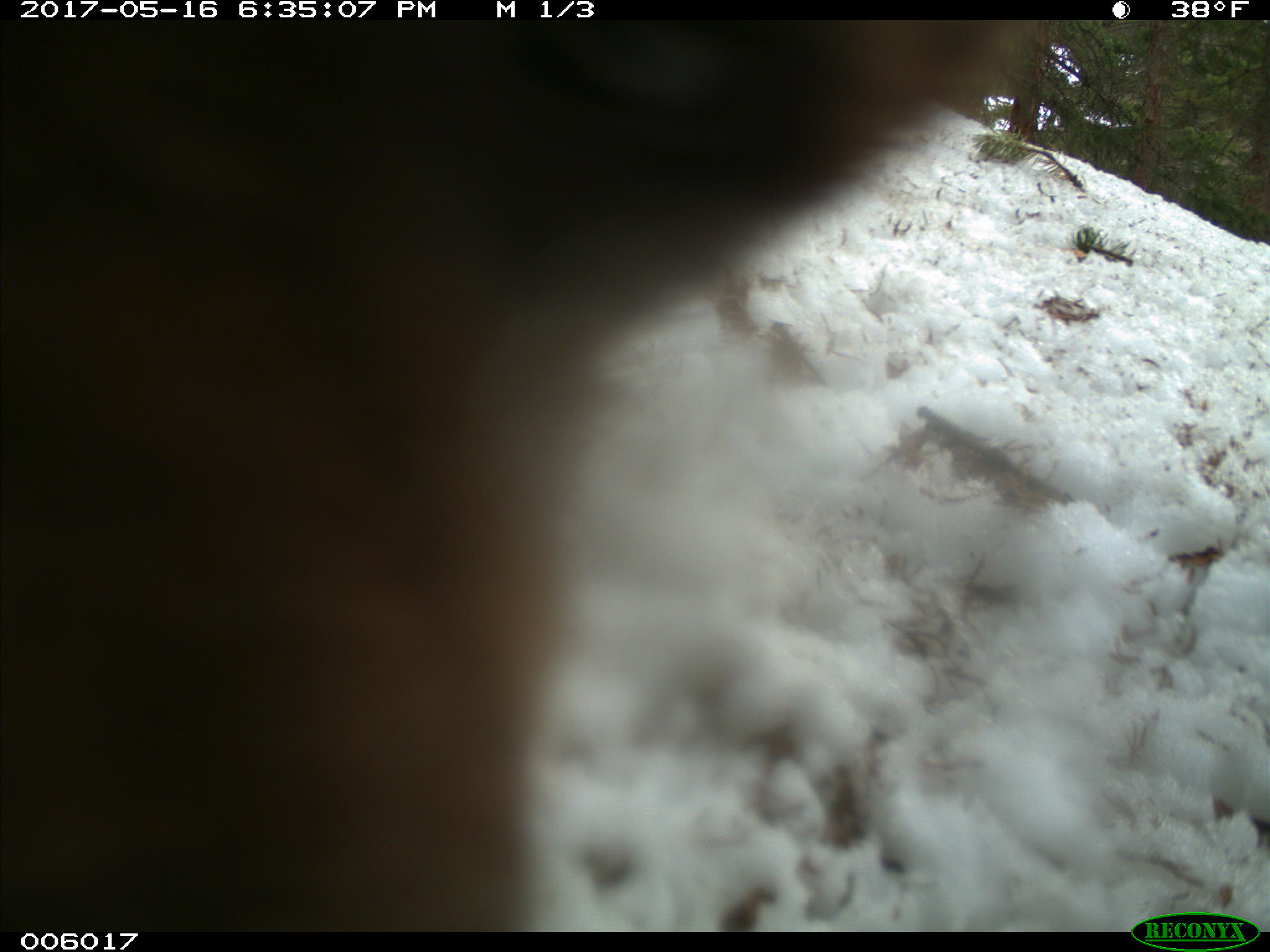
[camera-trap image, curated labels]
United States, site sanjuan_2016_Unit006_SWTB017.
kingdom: Animalia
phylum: Chordata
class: Mammalia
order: Carnivora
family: Ursidae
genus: Ursus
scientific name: Ursus americanus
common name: american black bear